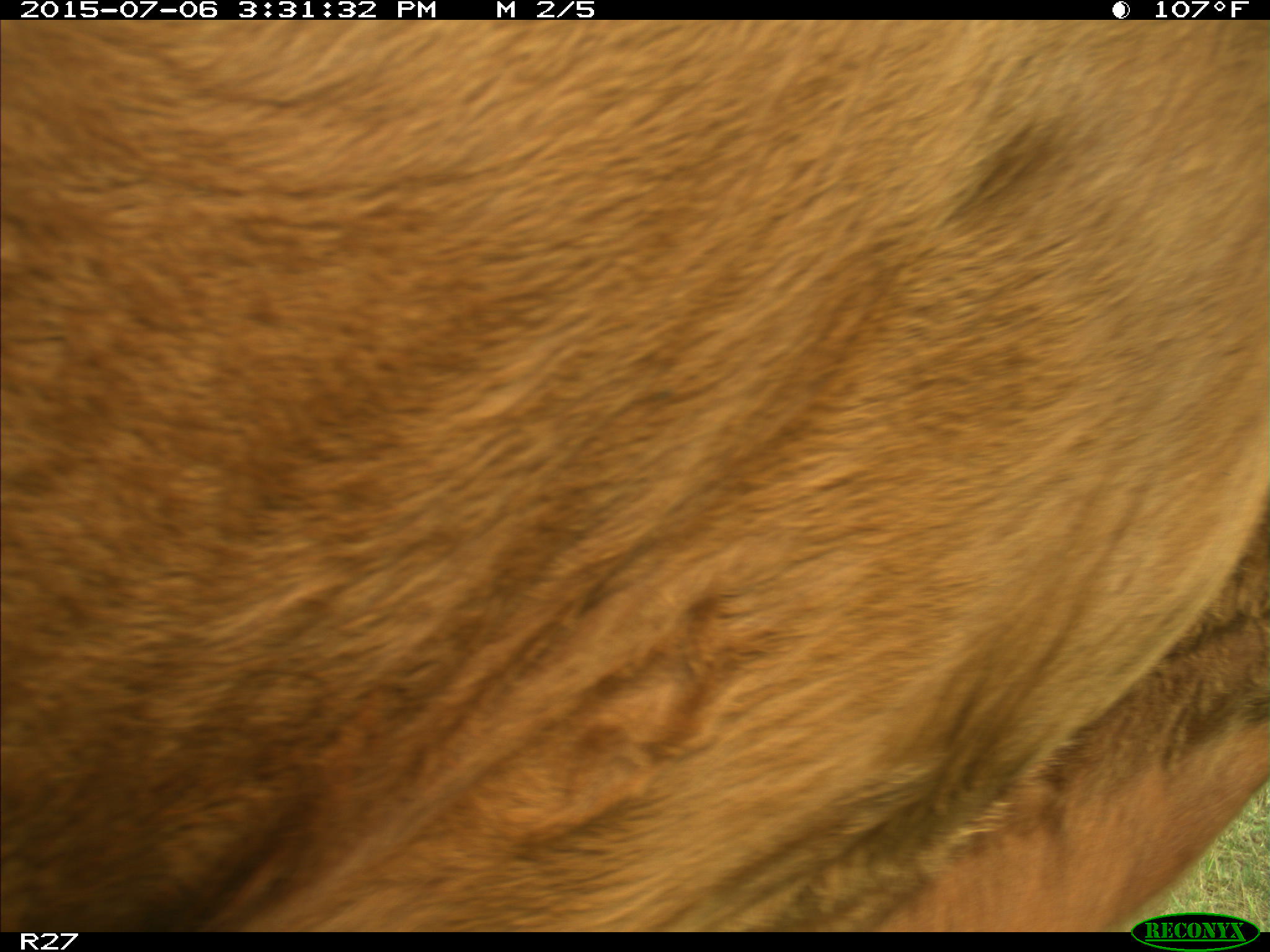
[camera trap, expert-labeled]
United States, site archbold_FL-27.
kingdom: Animalia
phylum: Chordata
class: Mammalia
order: Artiodactyla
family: Bovidae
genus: Bos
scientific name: Bos taurus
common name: domestic cow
Bos taurus (domestic cow).